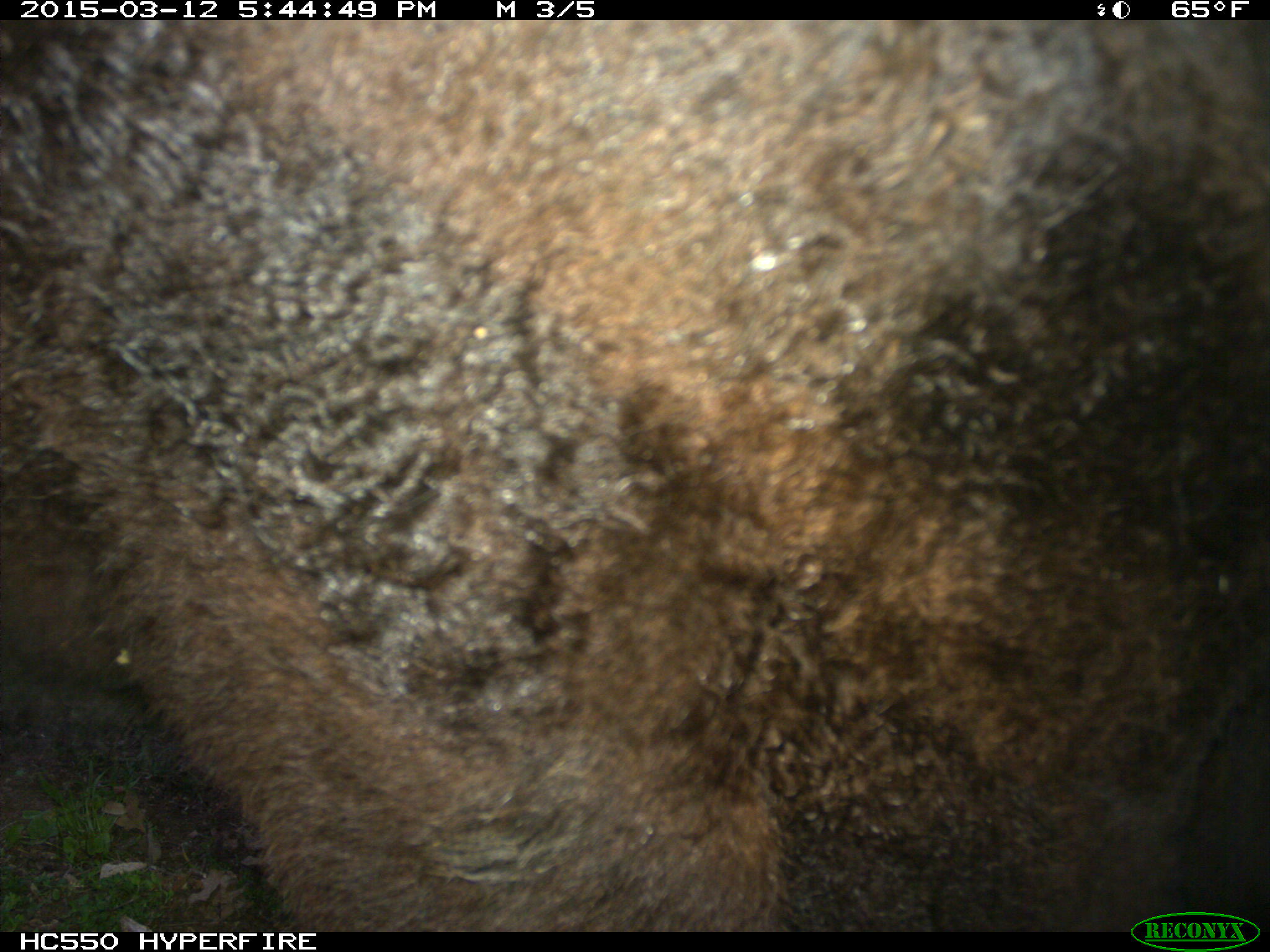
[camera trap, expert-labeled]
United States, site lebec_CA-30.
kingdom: Animalia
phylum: Chordata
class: Mammalia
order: Artiodactyla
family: Bovidae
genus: Bos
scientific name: Bos taurus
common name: domestic cow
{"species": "Bos taurus (domestic cow)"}